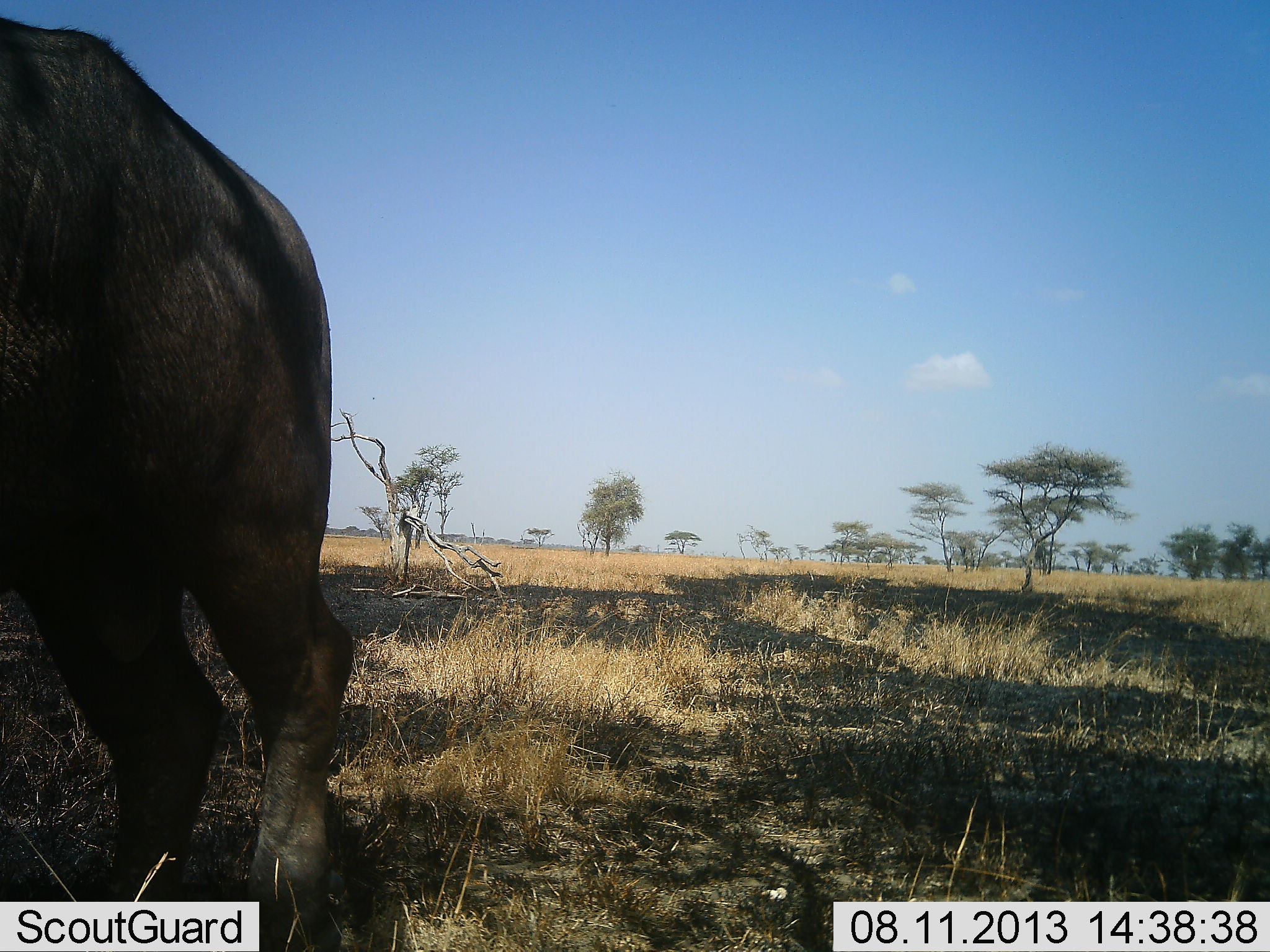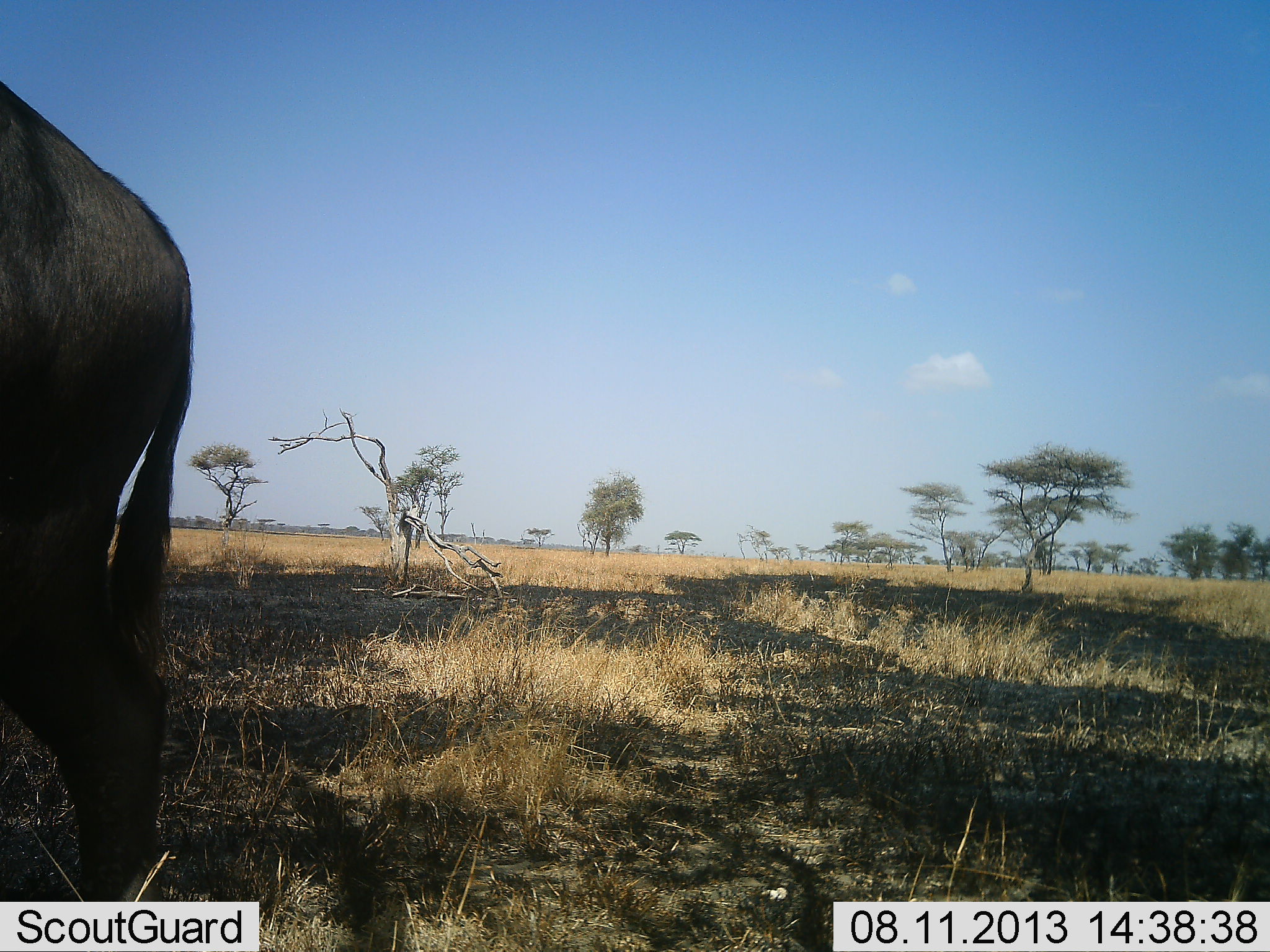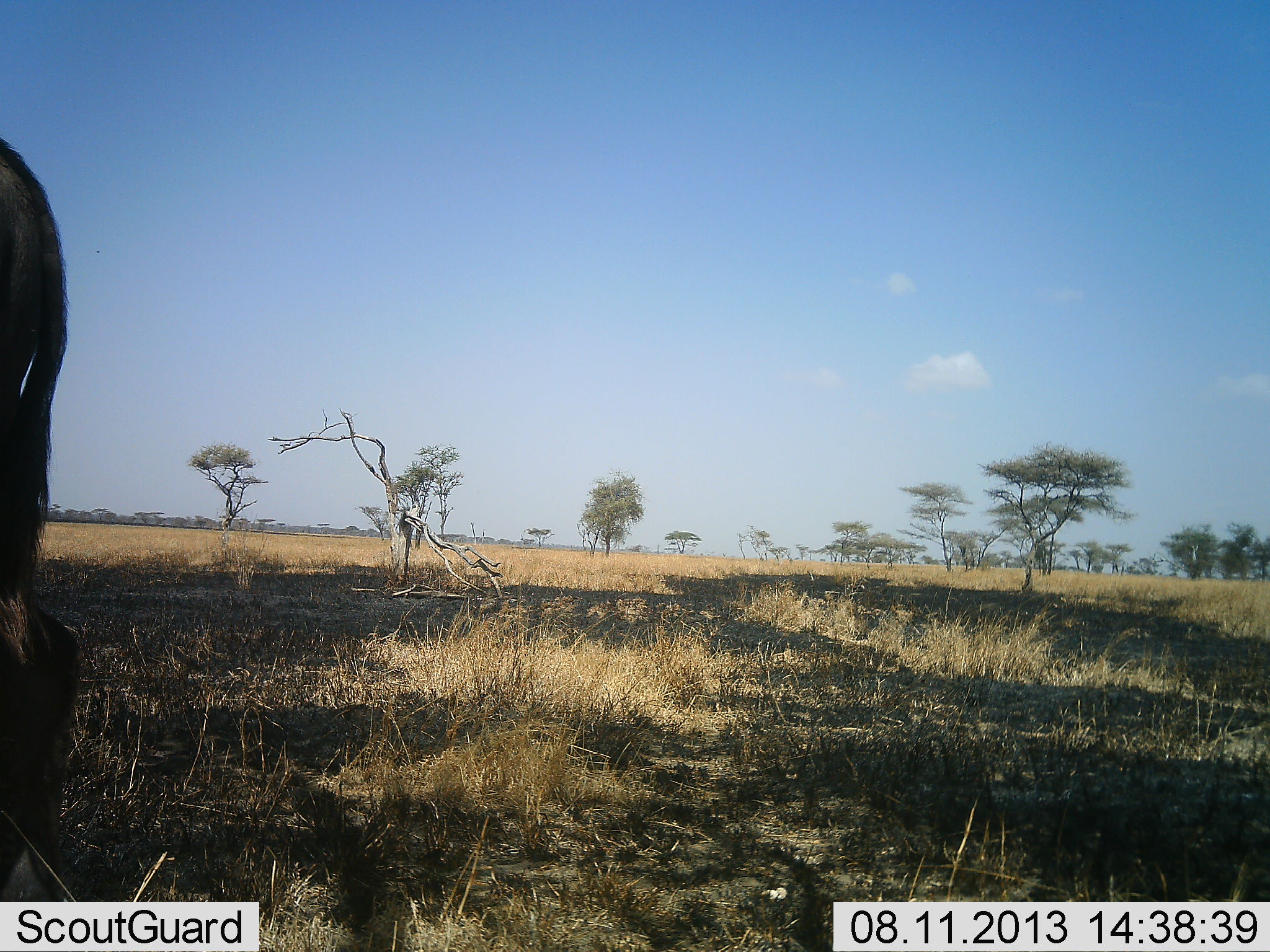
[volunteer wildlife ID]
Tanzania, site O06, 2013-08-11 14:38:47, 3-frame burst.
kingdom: Animalia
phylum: Chordata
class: Mammalia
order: Artiodactyla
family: Bovidae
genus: Connochaetes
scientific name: Connochaetes taurinus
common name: blue wildebeest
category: wildebeest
Wildebeest (blue wildebeest) (Connochaetes taurinus), count 1. Behavior (volunteer vote fractions): standing 44%, resting 0%, moving 67%, interacting 0%. Young present (vote fraction): 0%. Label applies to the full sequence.